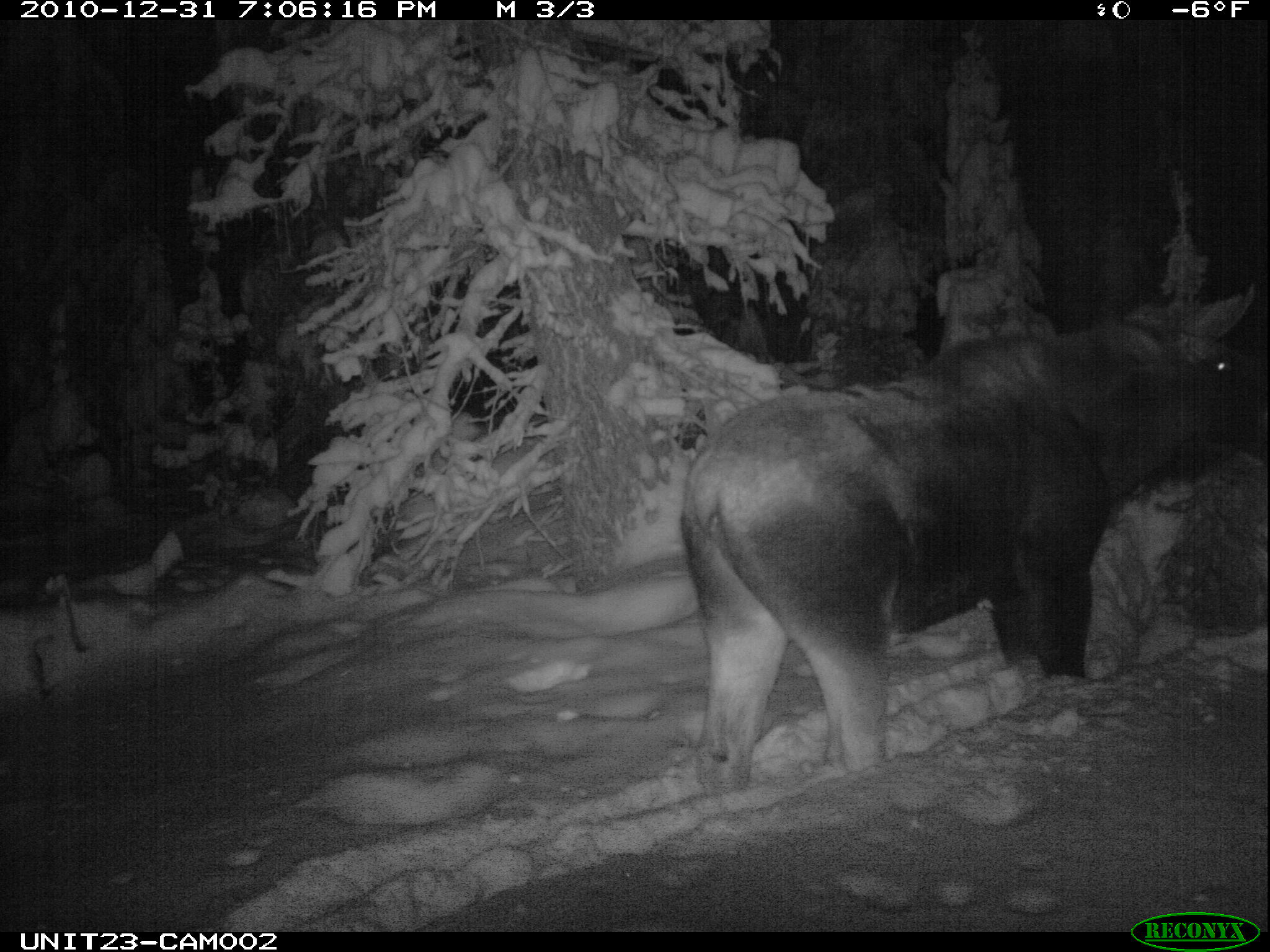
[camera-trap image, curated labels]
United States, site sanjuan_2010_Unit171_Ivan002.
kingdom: Animalia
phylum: Chordata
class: Mammalia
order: Artiodactyla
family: Cervidae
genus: Alces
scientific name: Alces alces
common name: moose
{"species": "Alces alces (moose)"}